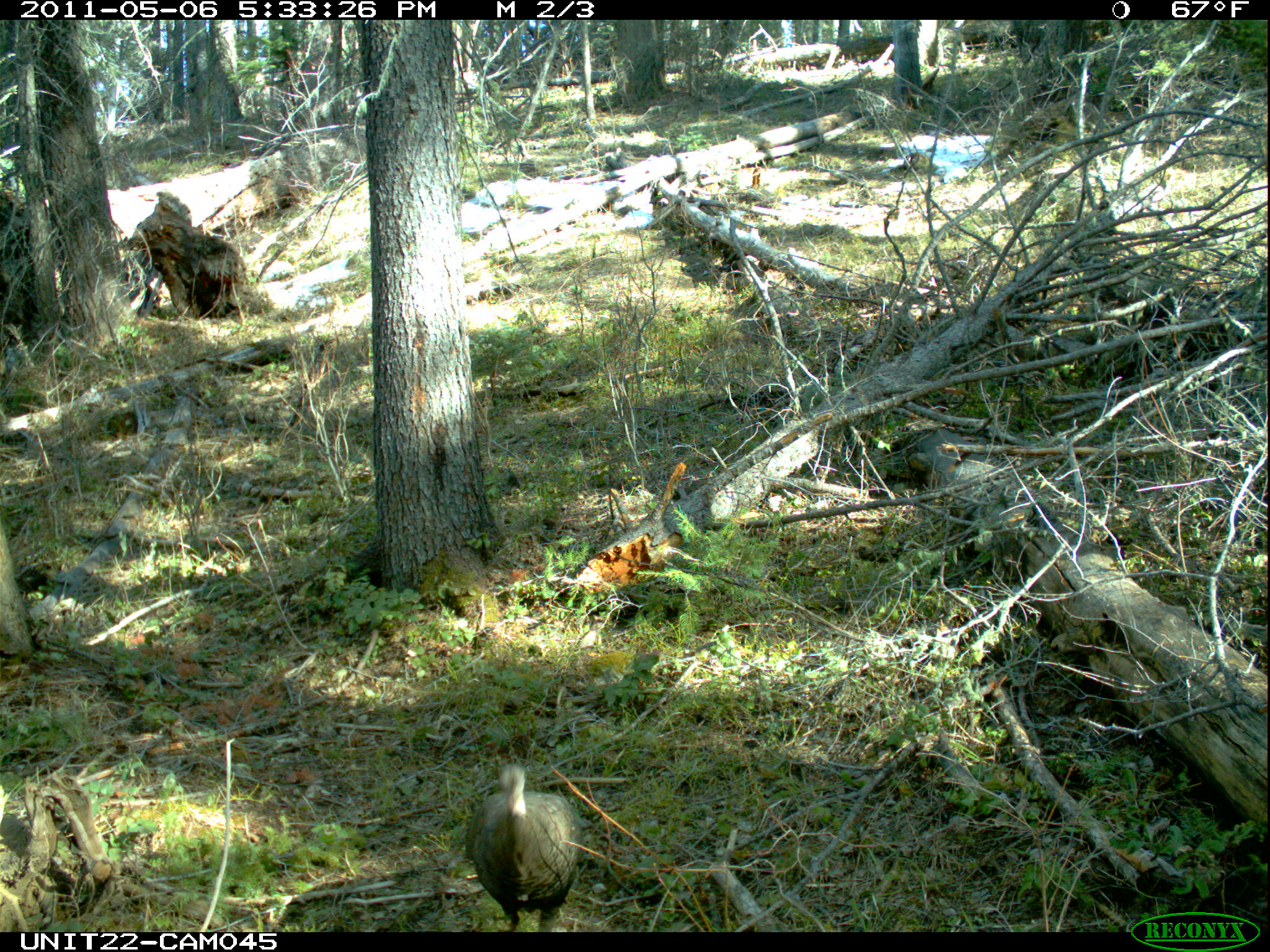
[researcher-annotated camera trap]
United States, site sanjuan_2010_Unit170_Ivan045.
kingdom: Animalia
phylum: Chordata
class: Aves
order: Galliformes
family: Phasianidae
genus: Meleagris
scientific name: Meleagris gallopavo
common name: wild turkey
Meleagris gallopavo (wild turkey).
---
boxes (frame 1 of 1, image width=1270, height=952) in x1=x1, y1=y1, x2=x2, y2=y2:
animal: x1=465, y1=759, x2=584, y2=933